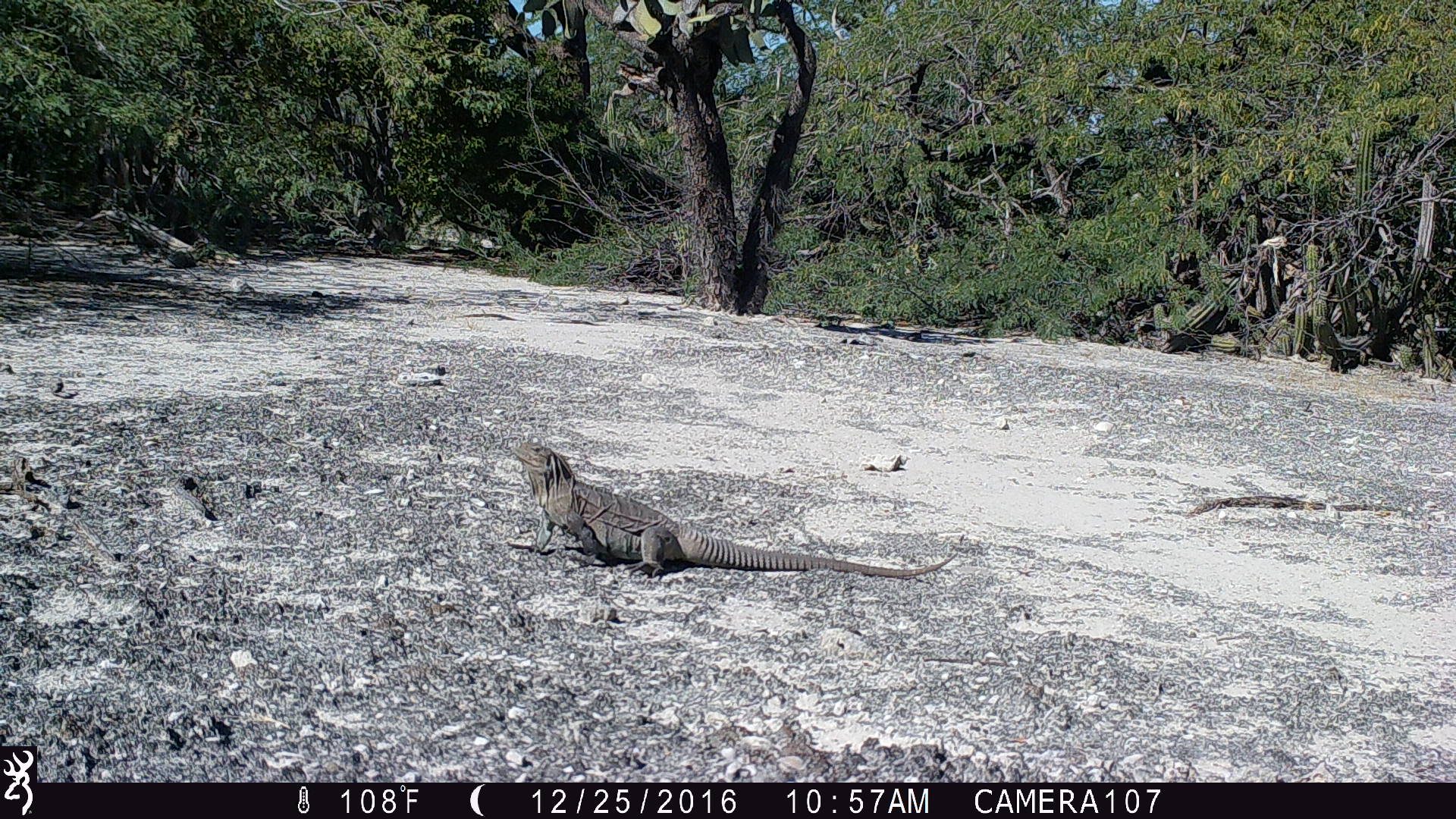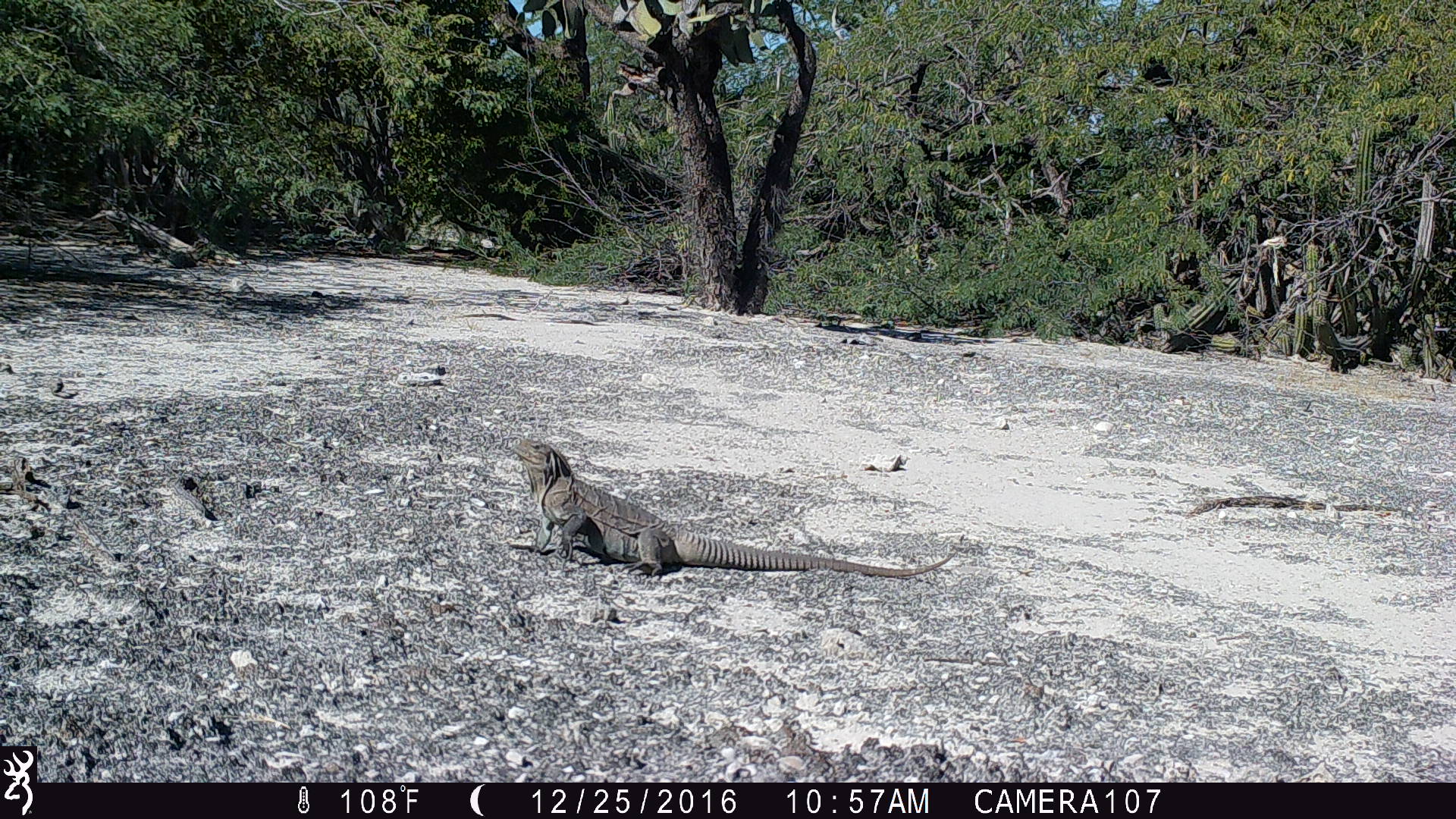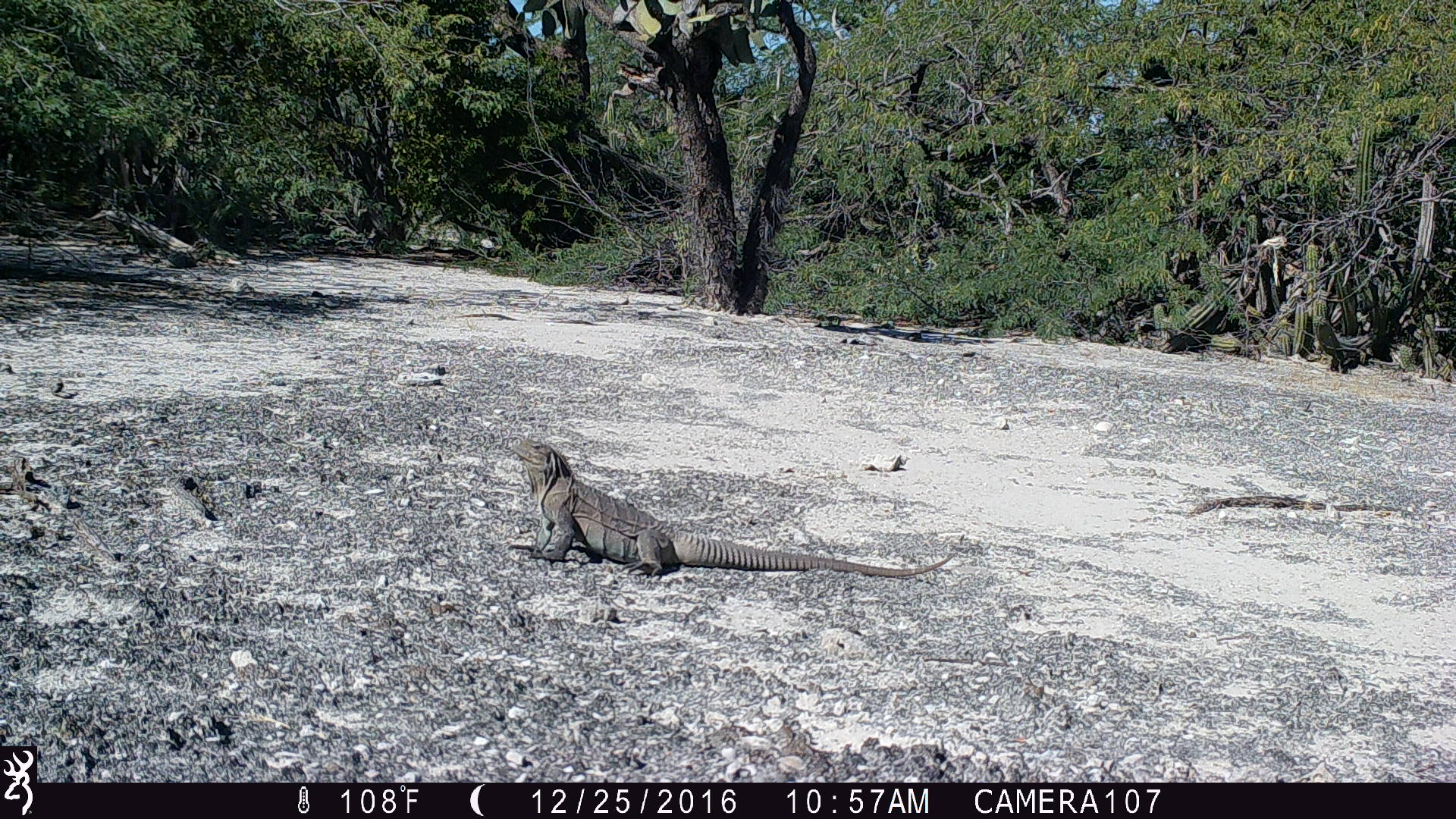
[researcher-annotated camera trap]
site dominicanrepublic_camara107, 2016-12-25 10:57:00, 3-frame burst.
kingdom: Animalia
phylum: Chordata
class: Reptilia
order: Squamata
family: Iguanidae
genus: Iguana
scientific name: Iguana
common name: typical iguanas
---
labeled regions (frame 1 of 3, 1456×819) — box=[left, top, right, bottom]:
iguana: box=[498, 440, 956, 579]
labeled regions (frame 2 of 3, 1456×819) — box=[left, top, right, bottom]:
iguana: box=[509, 439, 942, 580]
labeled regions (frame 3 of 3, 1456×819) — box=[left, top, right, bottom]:
iguana: box=[513, 429, 959, 588]